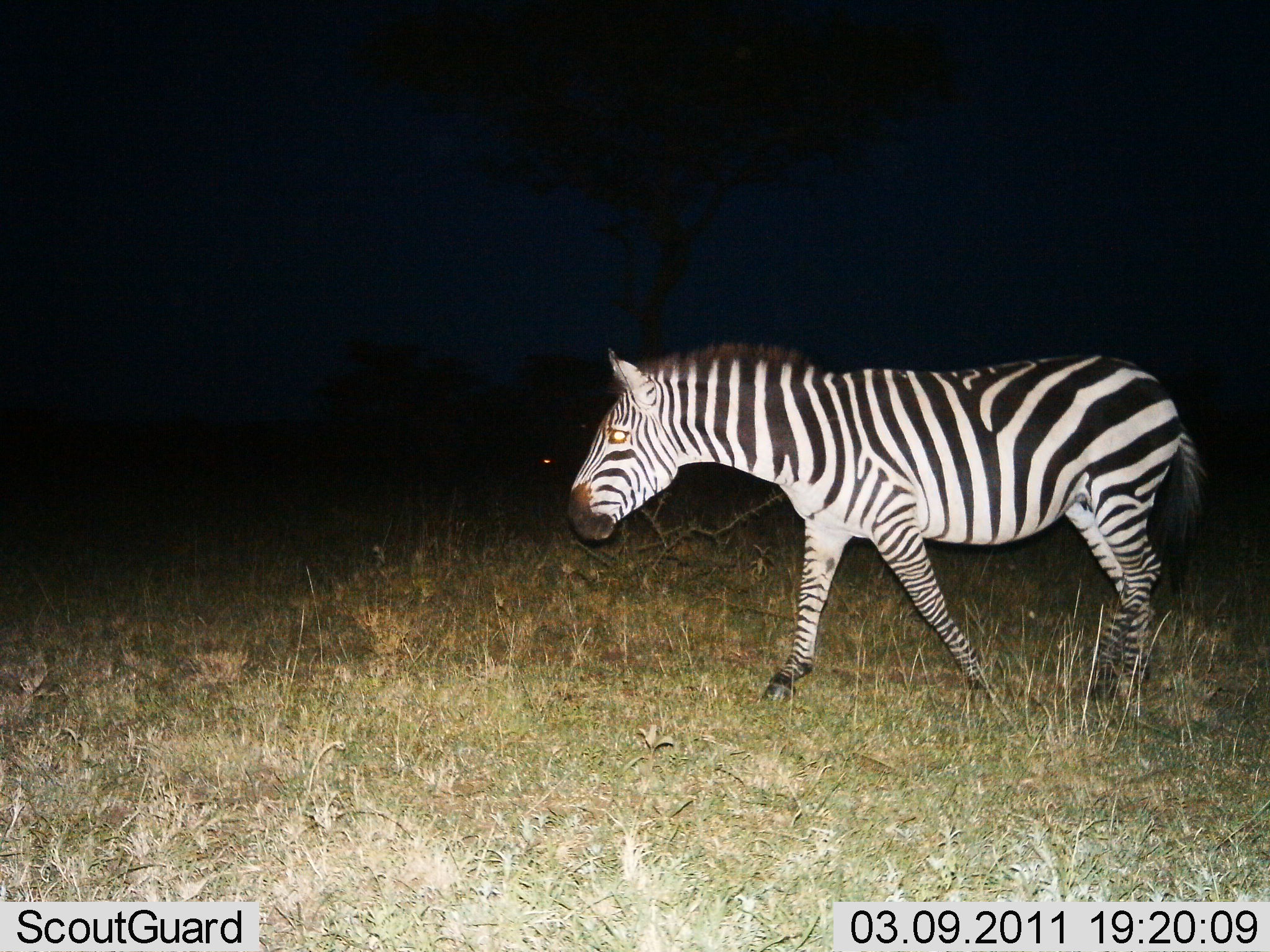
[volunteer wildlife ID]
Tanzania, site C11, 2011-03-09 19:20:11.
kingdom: Animalia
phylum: Chordata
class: Mammalia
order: Perissodactyla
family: Equidae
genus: Equus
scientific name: Equus quagga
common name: plains zebra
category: zebra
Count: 1.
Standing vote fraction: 17%.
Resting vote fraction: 8%.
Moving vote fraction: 100%.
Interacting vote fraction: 0%.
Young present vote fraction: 0%.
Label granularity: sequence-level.